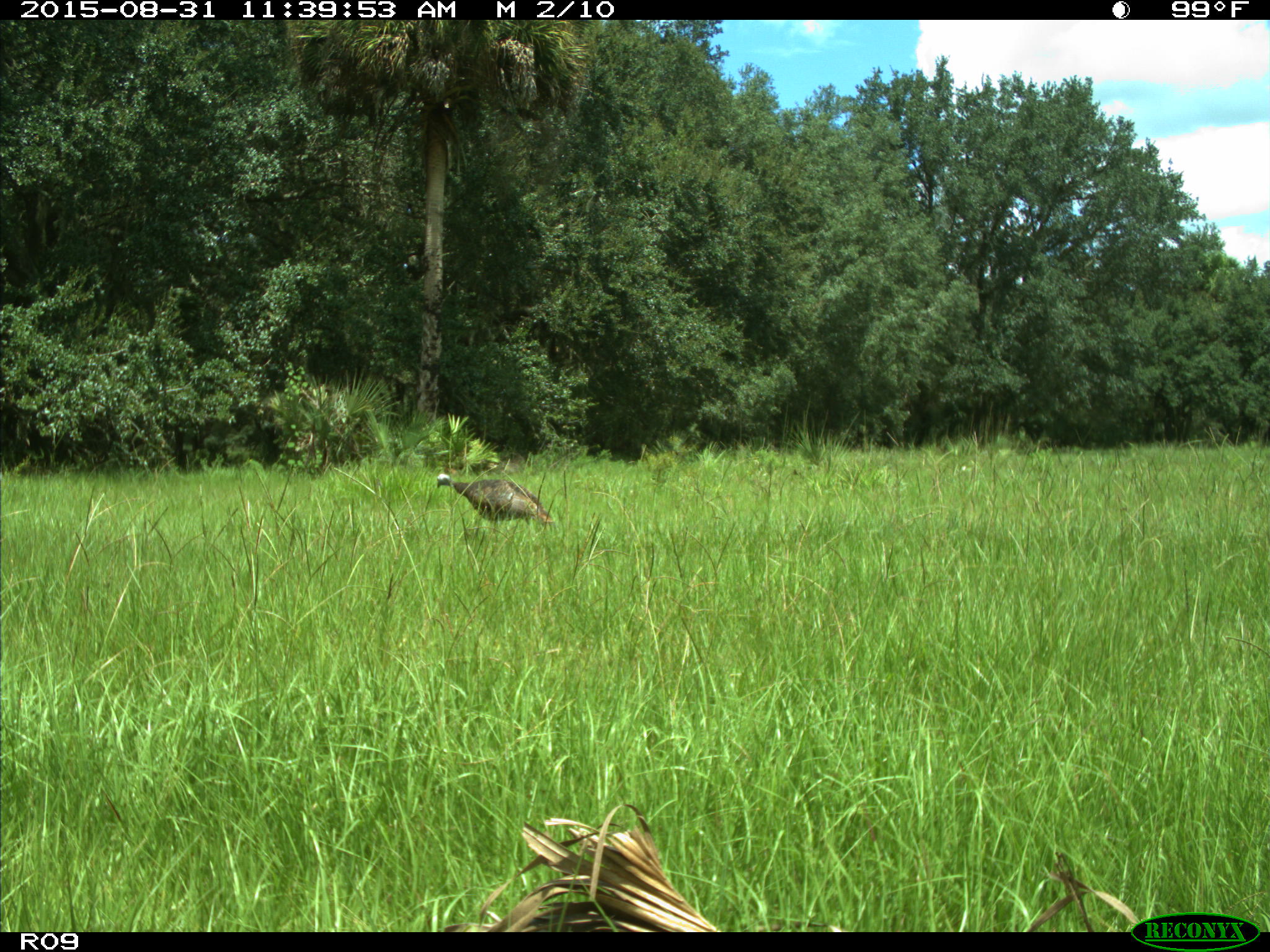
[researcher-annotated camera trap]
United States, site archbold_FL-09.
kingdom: Animalia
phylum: Chordata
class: Aves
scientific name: Aves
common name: birds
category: unidentified bird